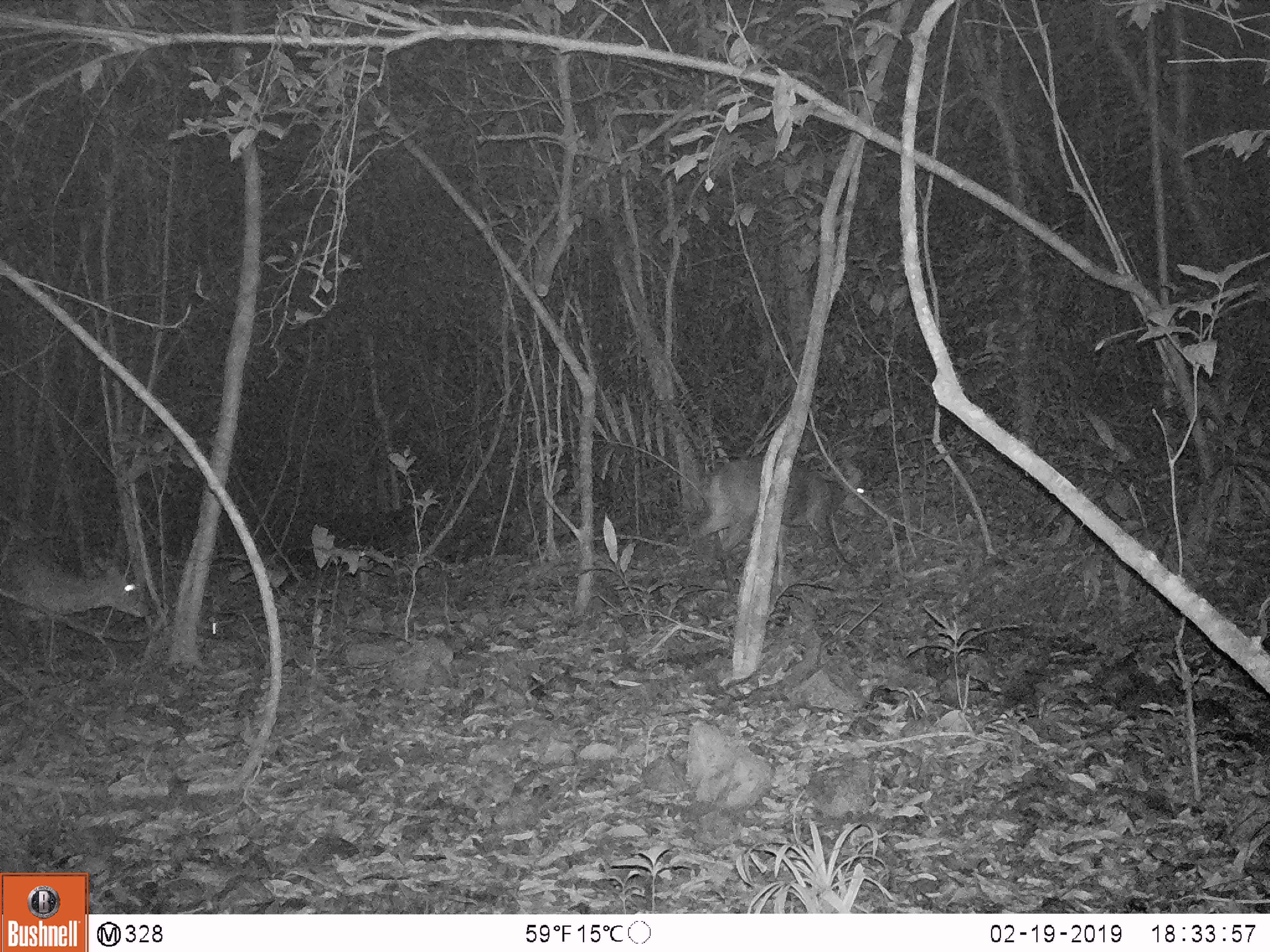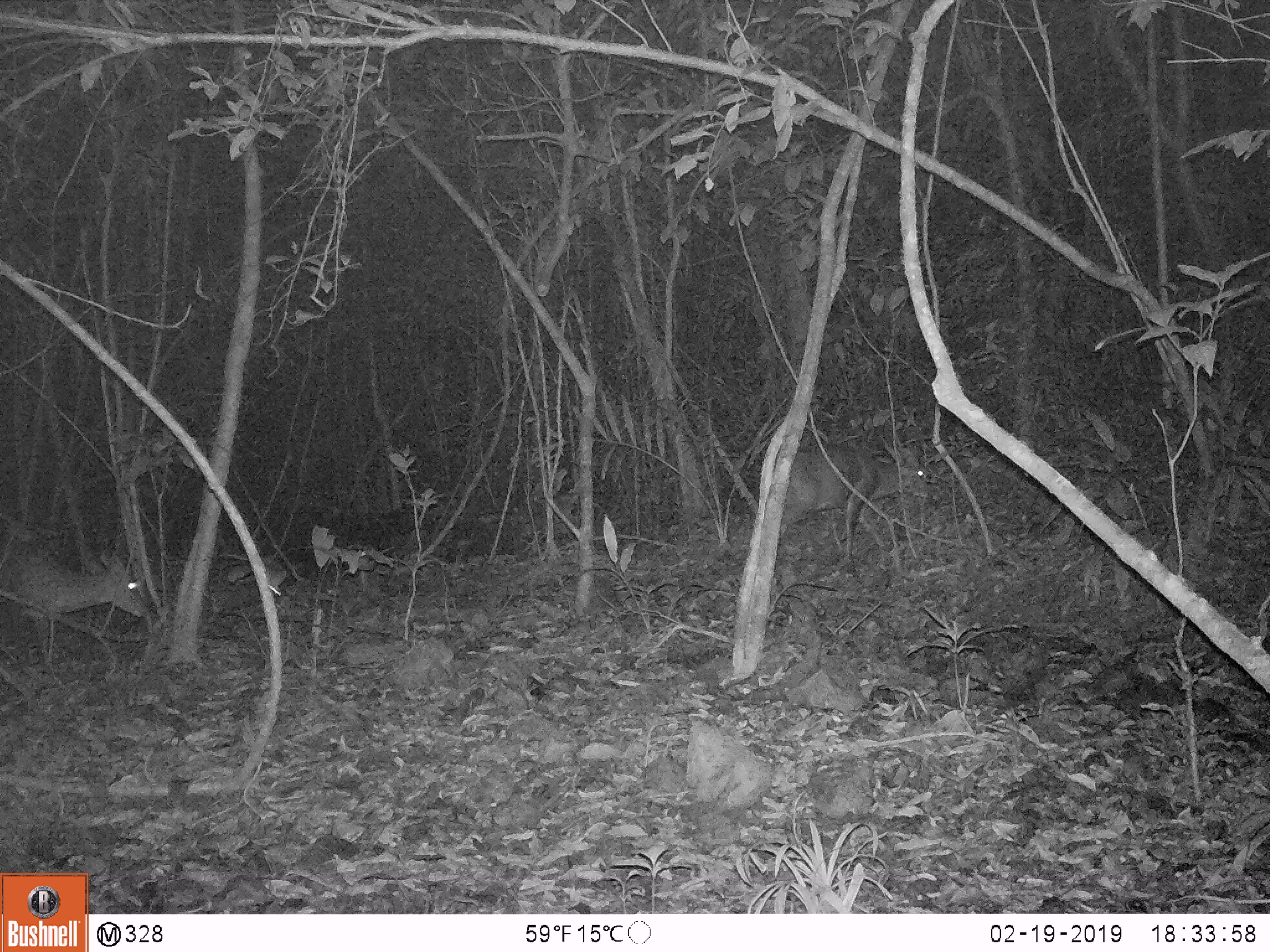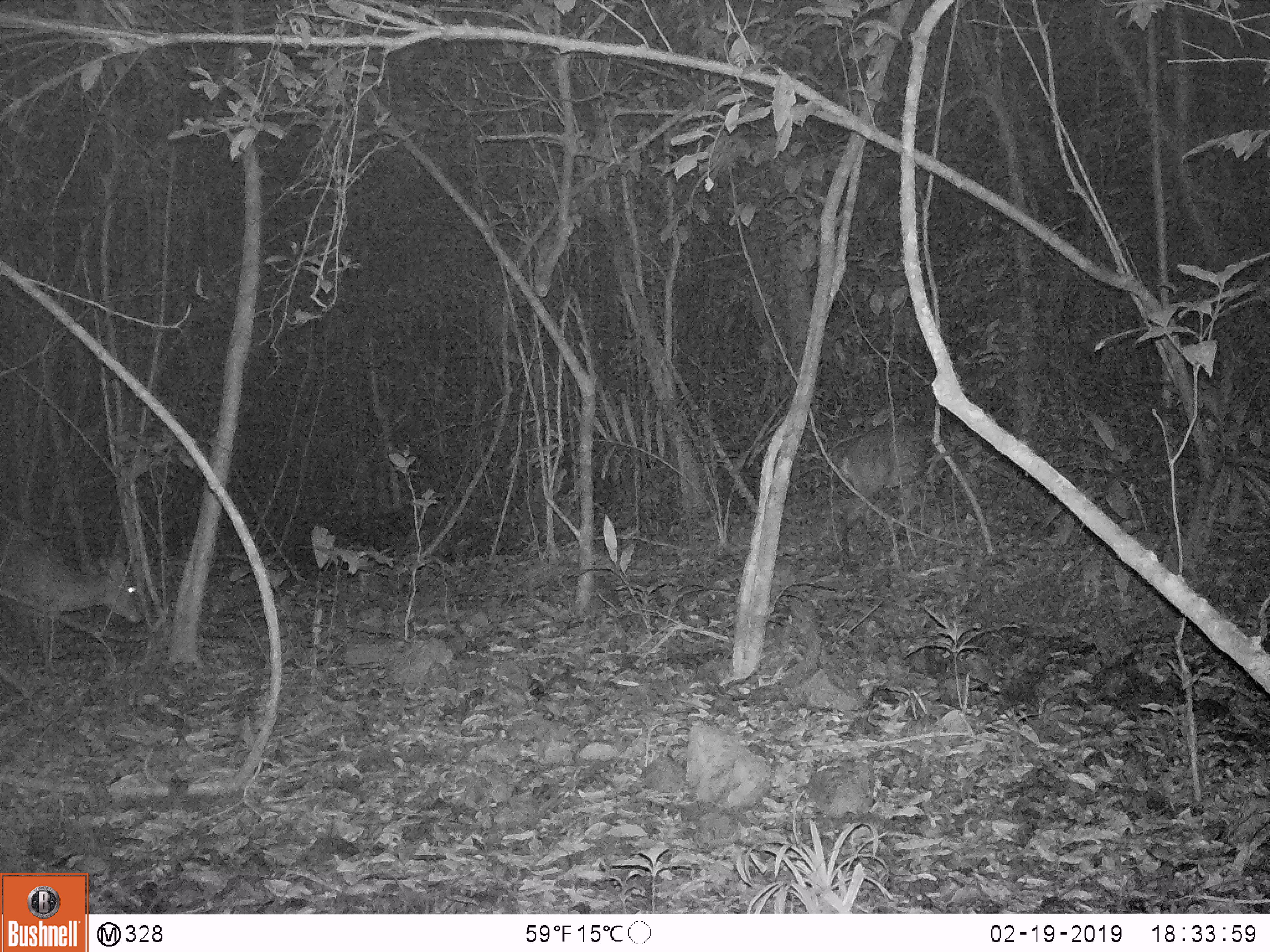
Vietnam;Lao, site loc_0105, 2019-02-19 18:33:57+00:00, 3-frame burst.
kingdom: Animalia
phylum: Chordata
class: Mammalia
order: Artiodactyla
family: Cervidae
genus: Muntiacus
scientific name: Muntiacus vuquangensis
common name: large-antlered muntjac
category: large antlered muntjac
Large antlered muntjac (large-antlered muntjac) (Muntiacus vuquangensis). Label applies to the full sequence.